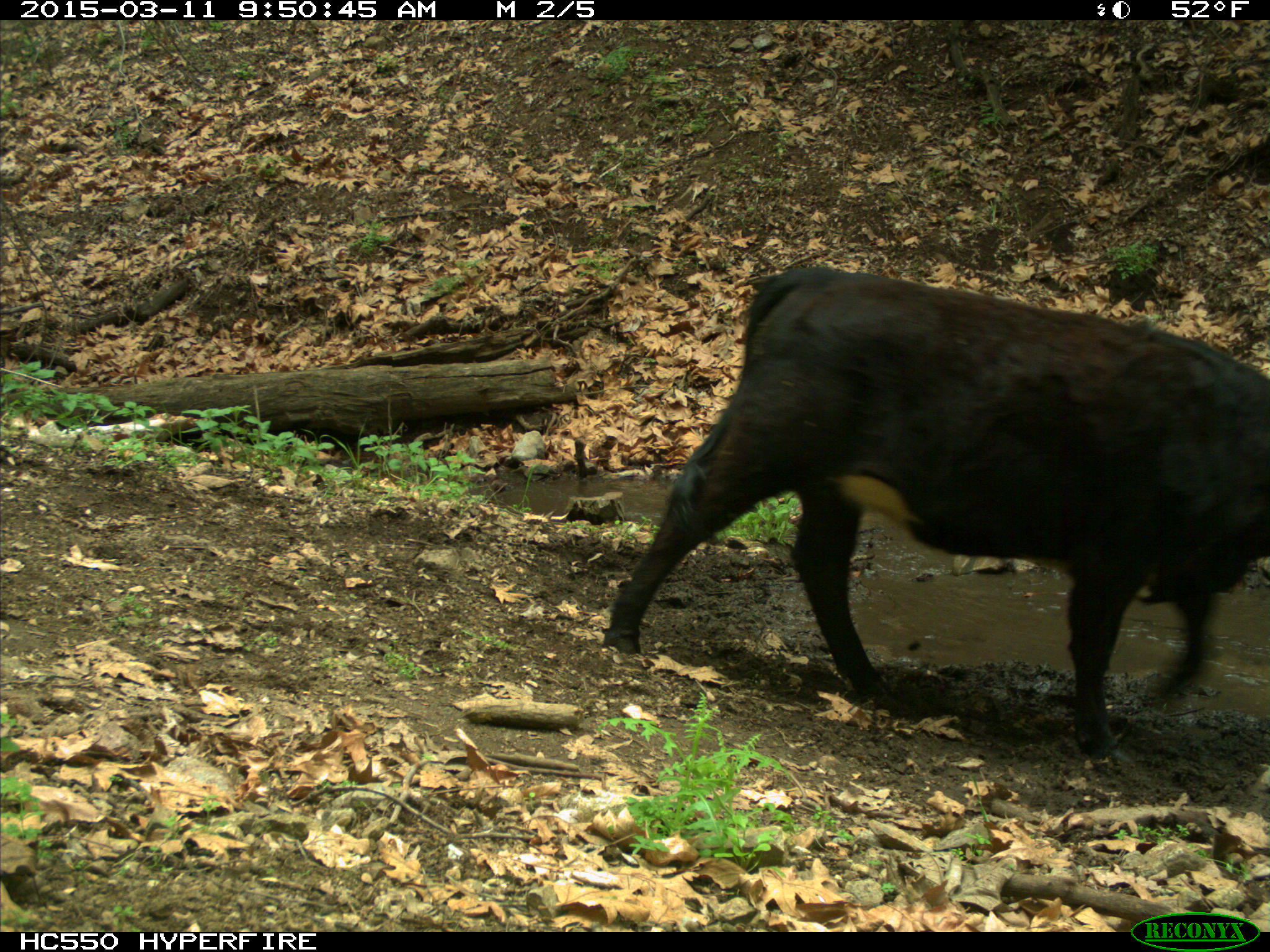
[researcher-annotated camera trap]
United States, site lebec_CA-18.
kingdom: Animalia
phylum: Chordata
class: Mammalia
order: Artiodactyla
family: Bovidae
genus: Bos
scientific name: Bos taurus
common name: domestic cow